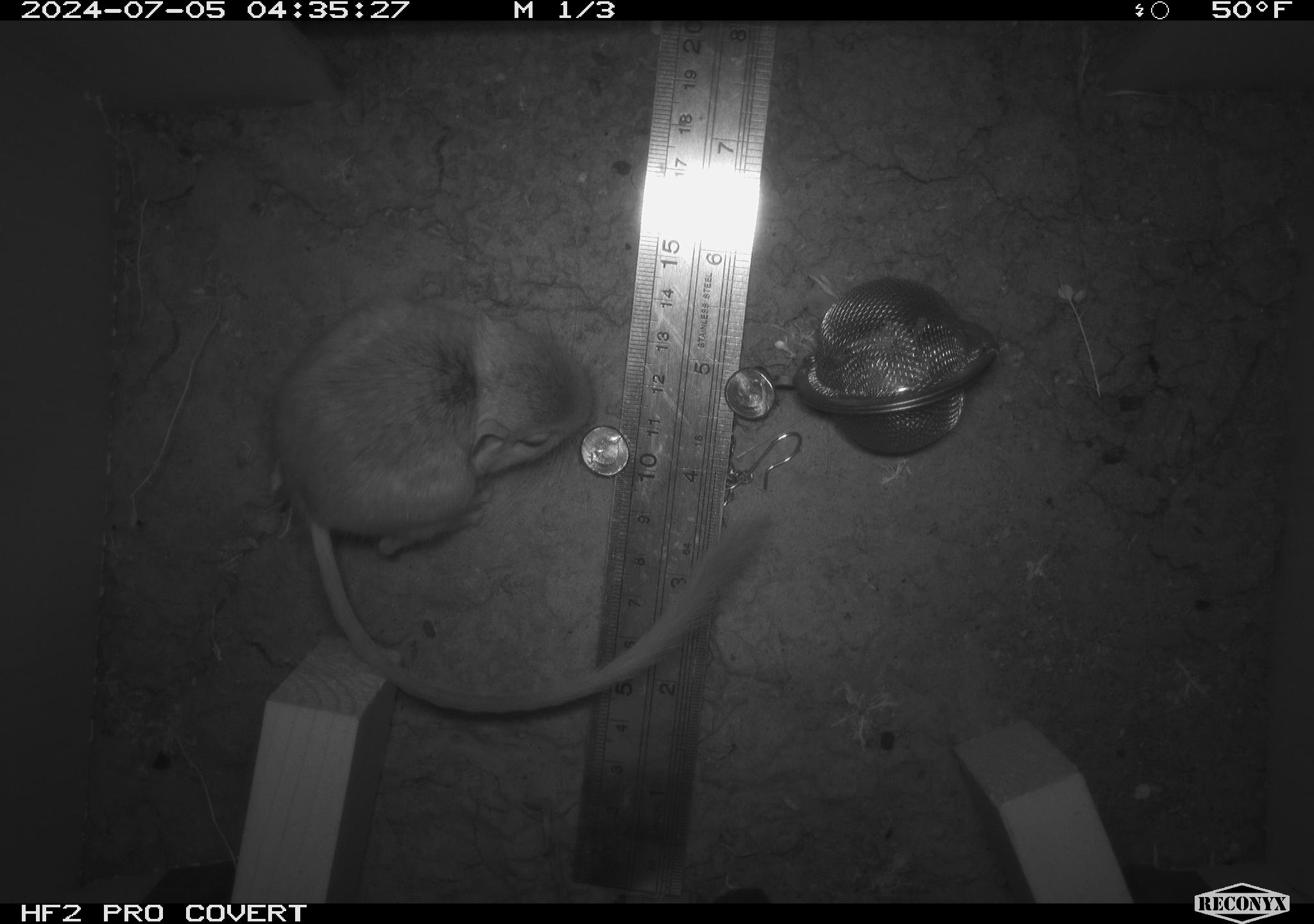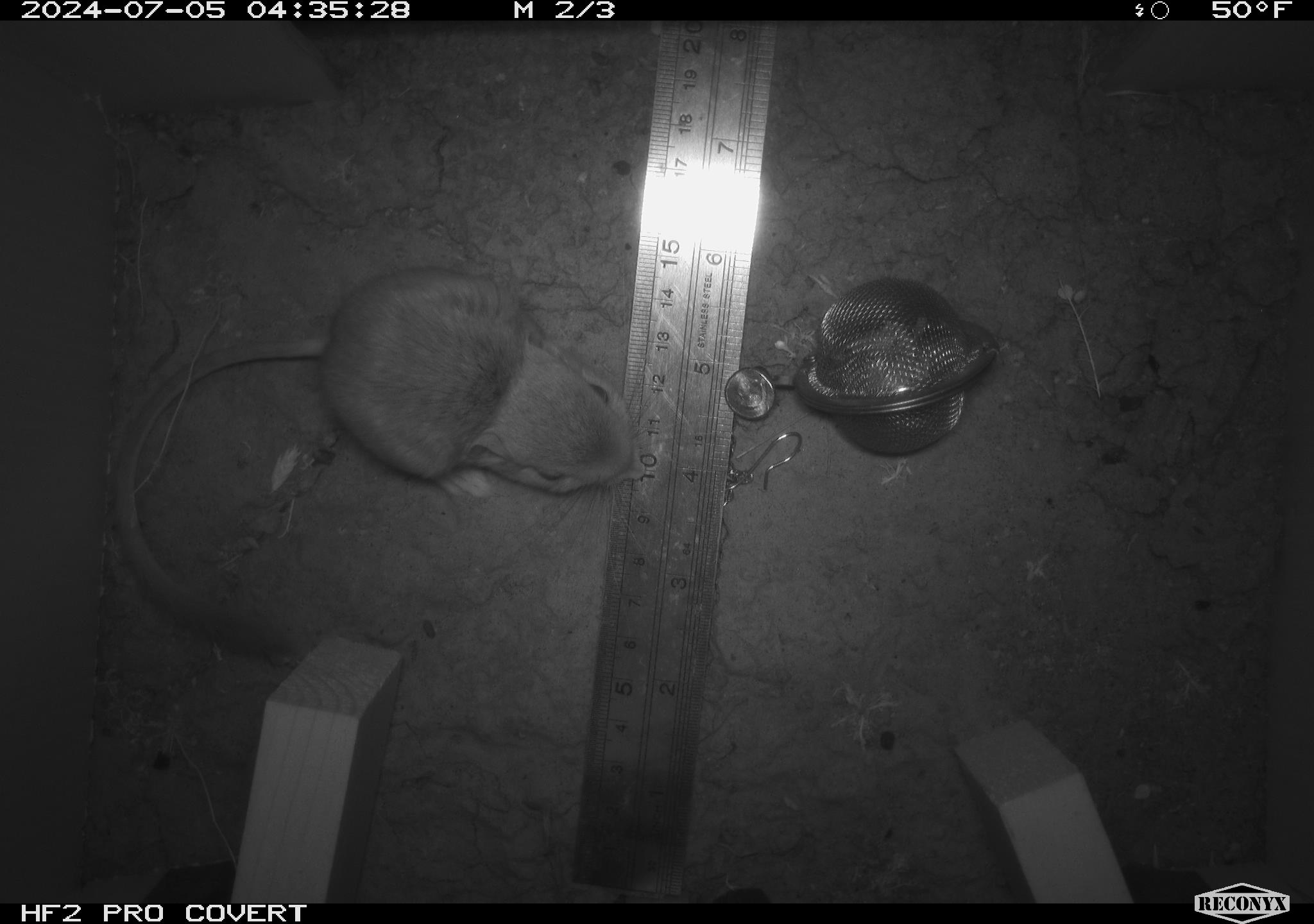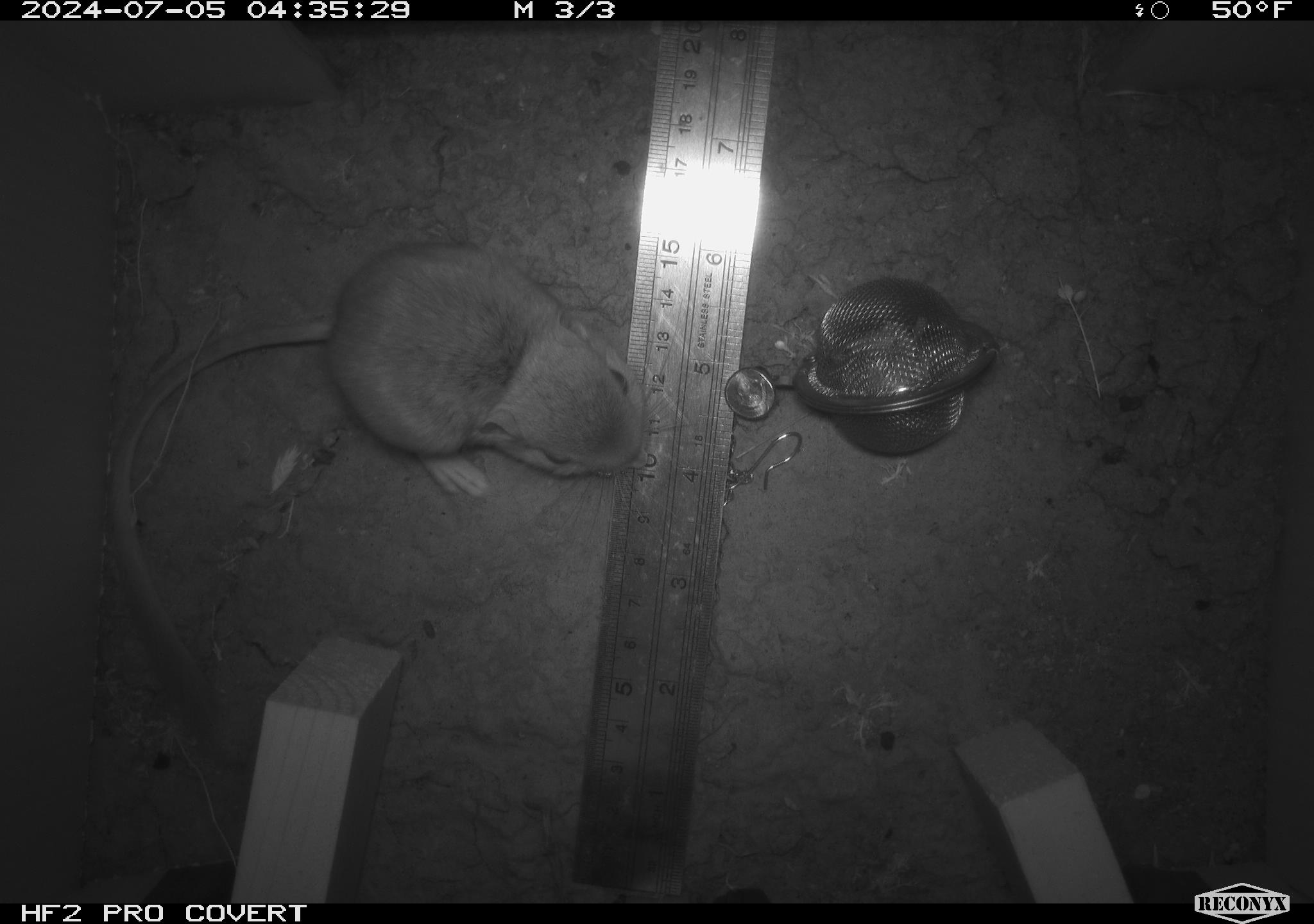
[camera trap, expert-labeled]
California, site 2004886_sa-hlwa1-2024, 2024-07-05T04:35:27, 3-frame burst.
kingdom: Animalia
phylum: Chordata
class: Mammalia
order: Rodentia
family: Heteromyidae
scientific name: Heteromyidae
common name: kangaroo rats and pocket mice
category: heteromyidae family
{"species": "heteromyidae family (kangaroo rats and pocket mice) (Heteromyidae)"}